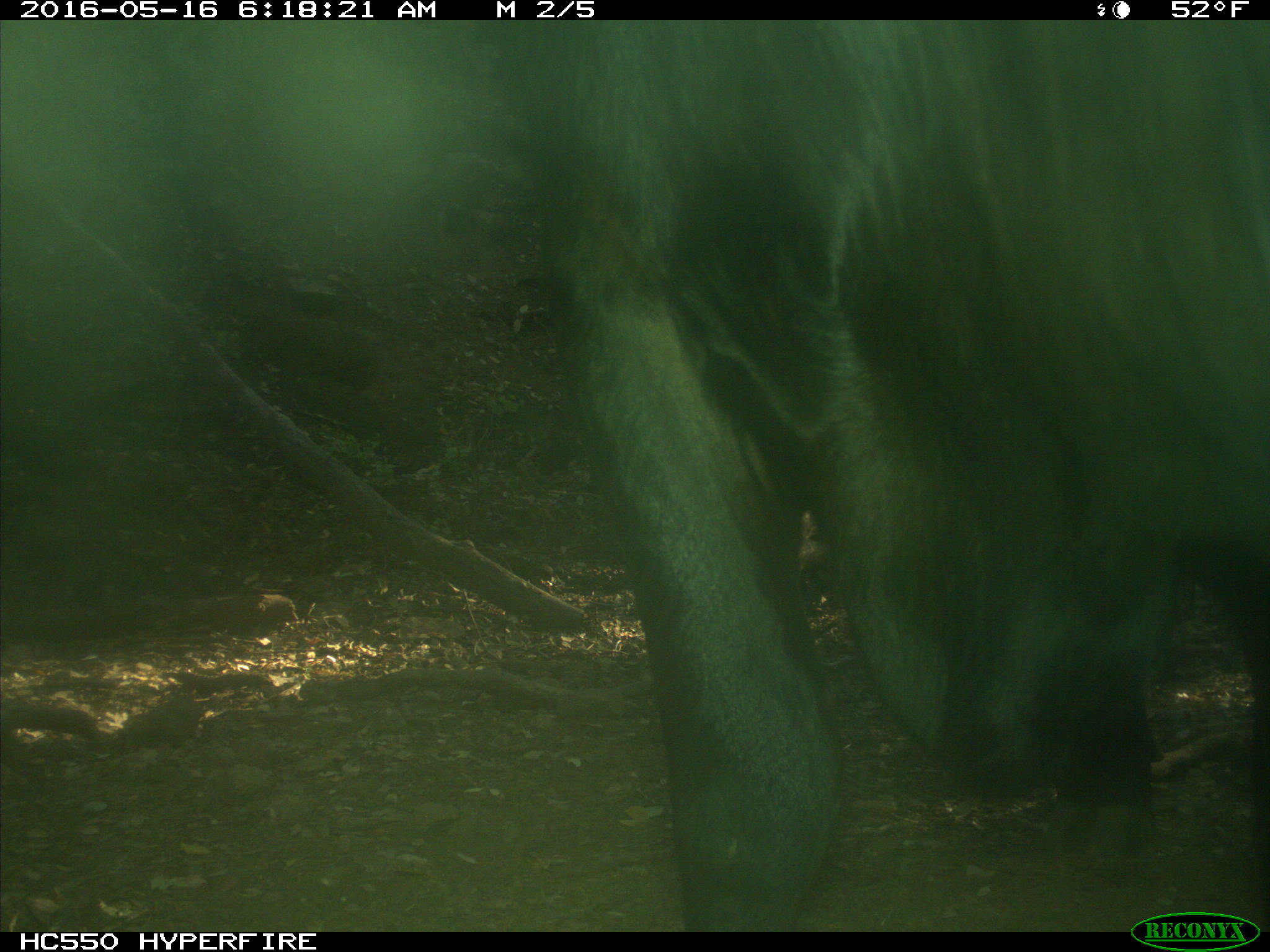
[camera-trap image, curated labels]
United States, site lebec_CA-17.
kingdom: Animalia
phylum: Chordata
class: Mammalia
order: Artiodactyla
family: Bovidae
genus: Bos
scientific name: Bos taurus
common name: domestic cow